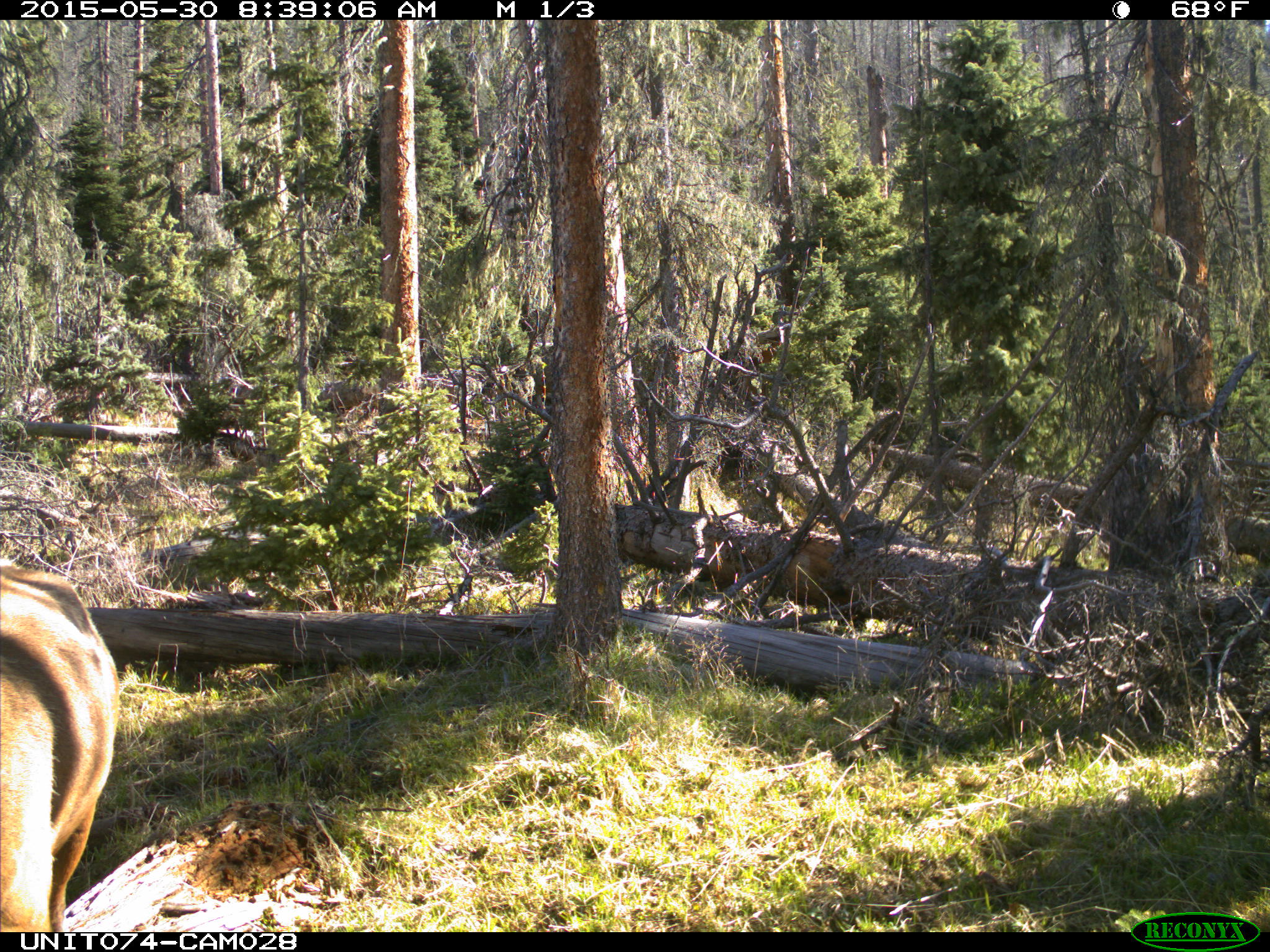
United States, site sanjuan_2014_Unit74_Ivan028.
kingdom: Animalia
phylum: Chordata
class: Mammalia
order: Artiodactyla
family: Cervidae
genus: Cervus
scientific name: Cervus elaphus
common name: red deer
Cervus elaphus (red deer).